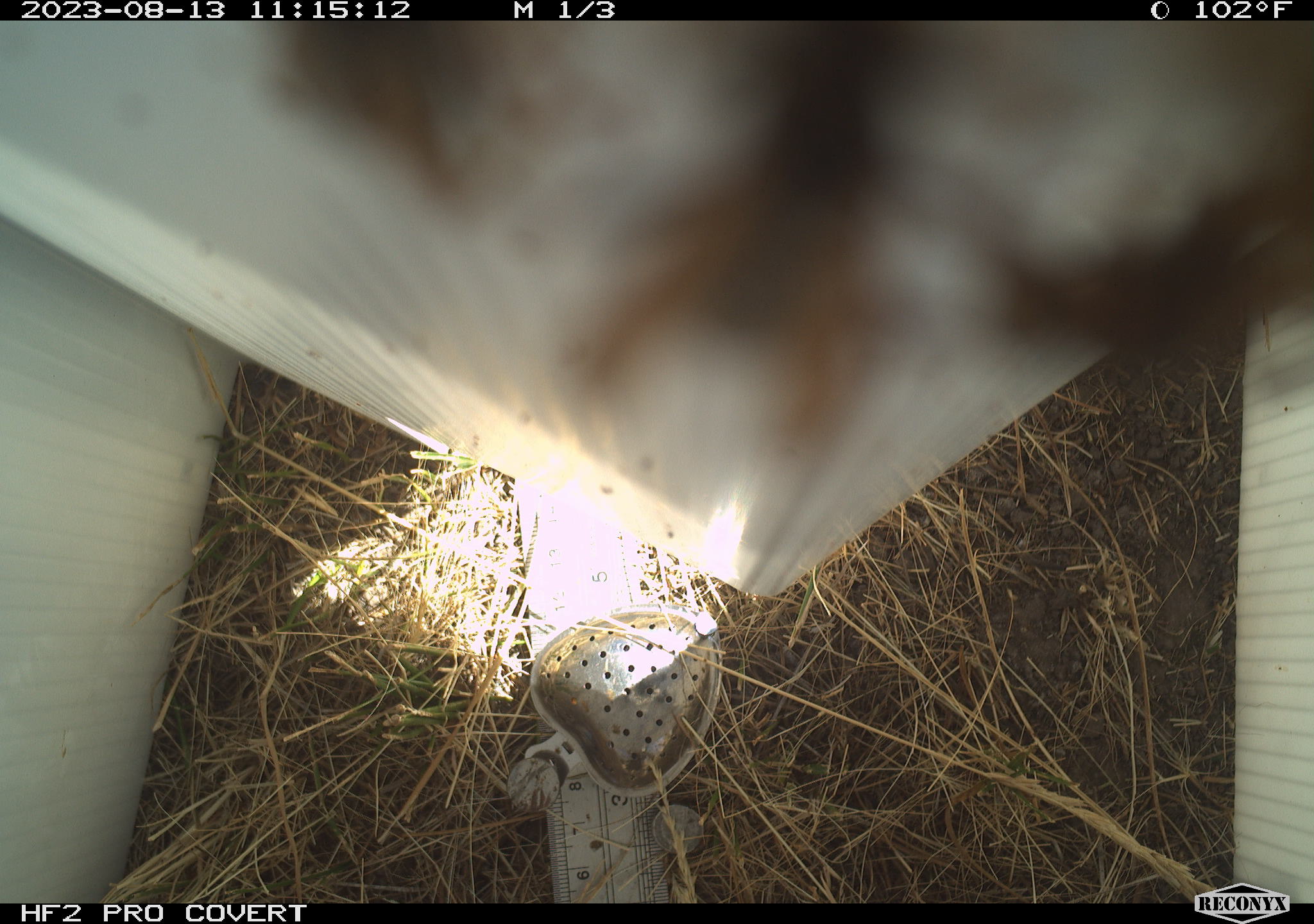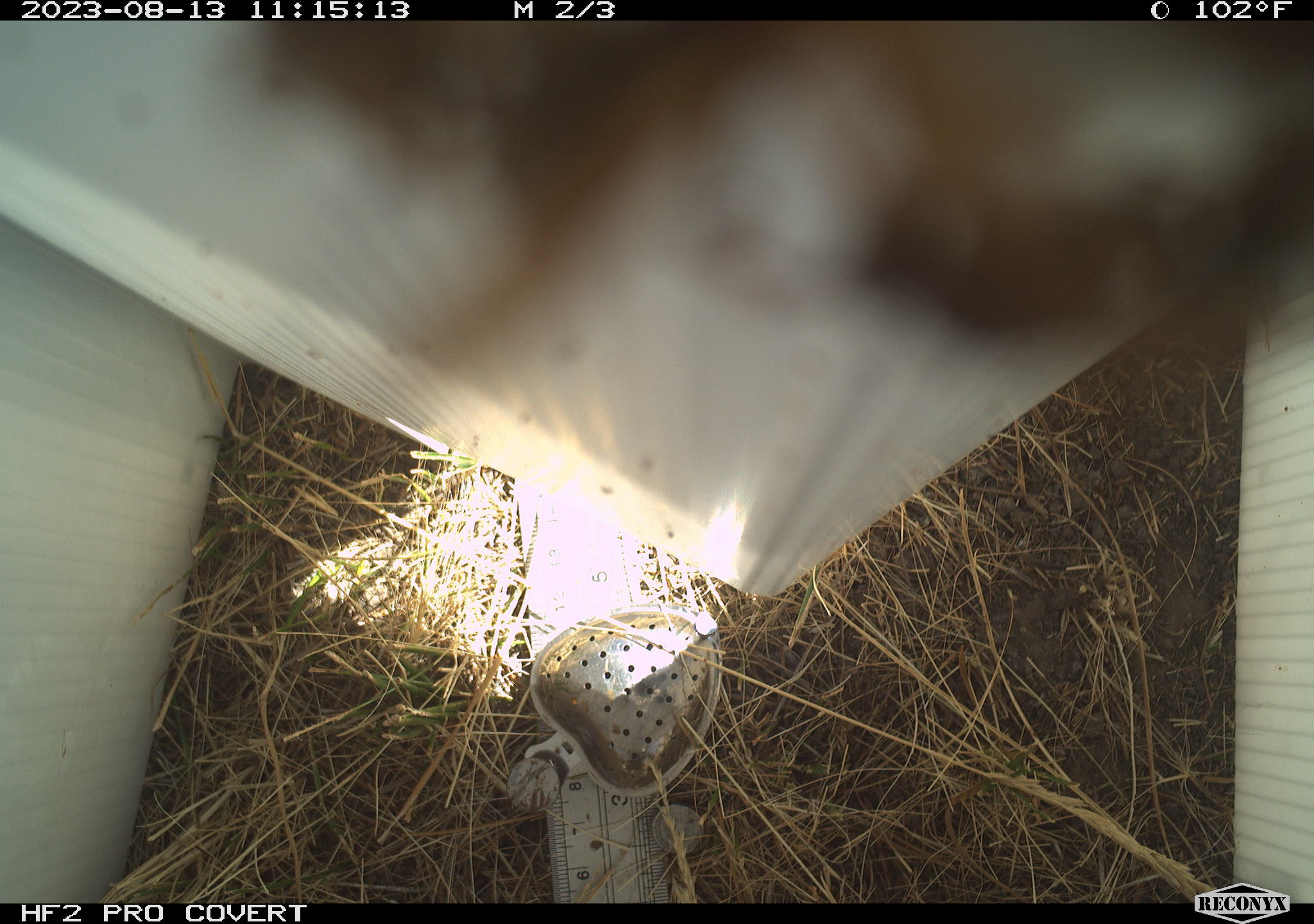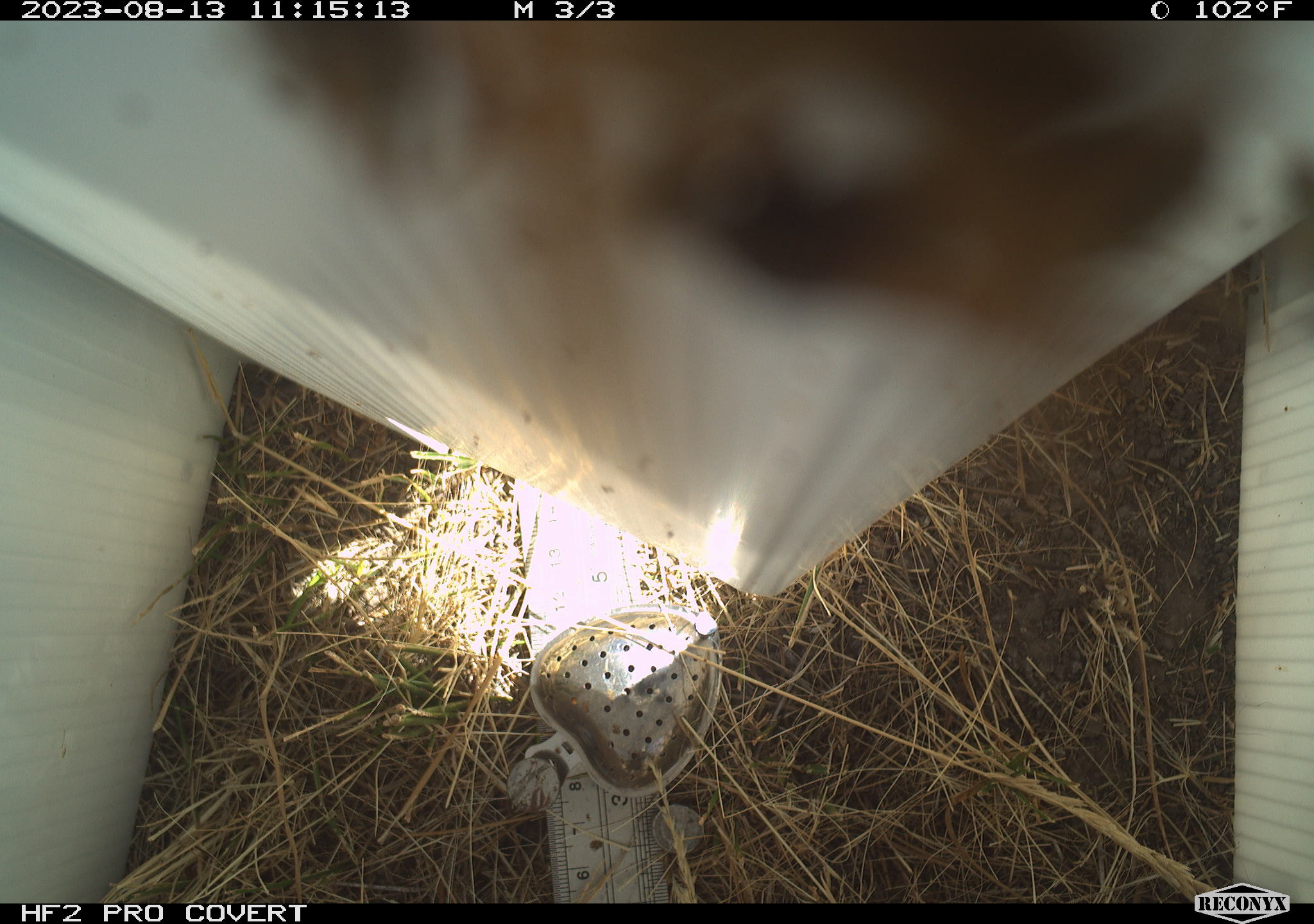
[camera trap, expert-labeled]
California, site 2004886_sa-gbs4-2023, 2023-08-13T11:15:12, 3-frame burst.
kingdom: Animalia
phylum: Arthropoda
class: Insecta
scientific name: Insecta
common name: insect